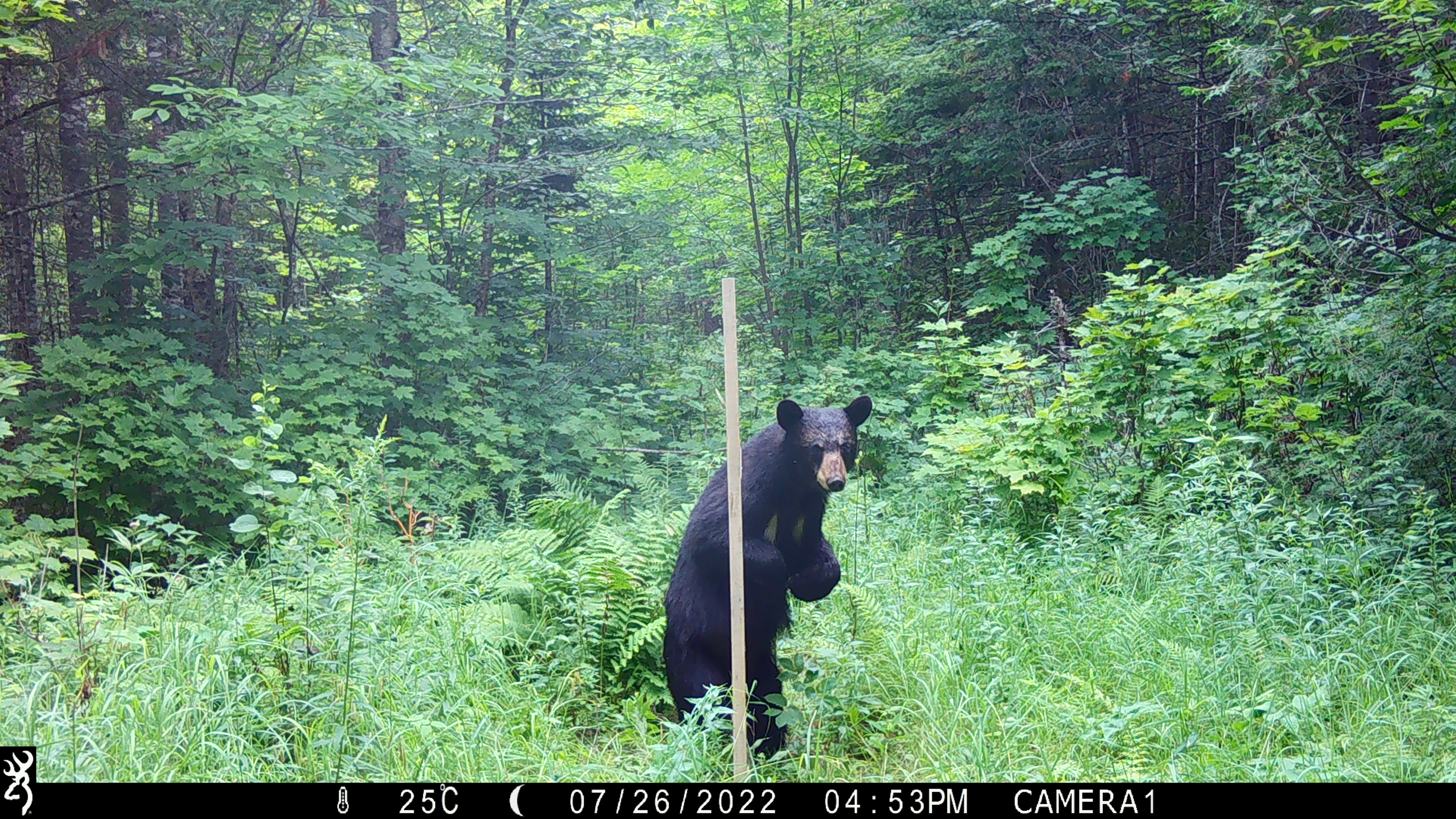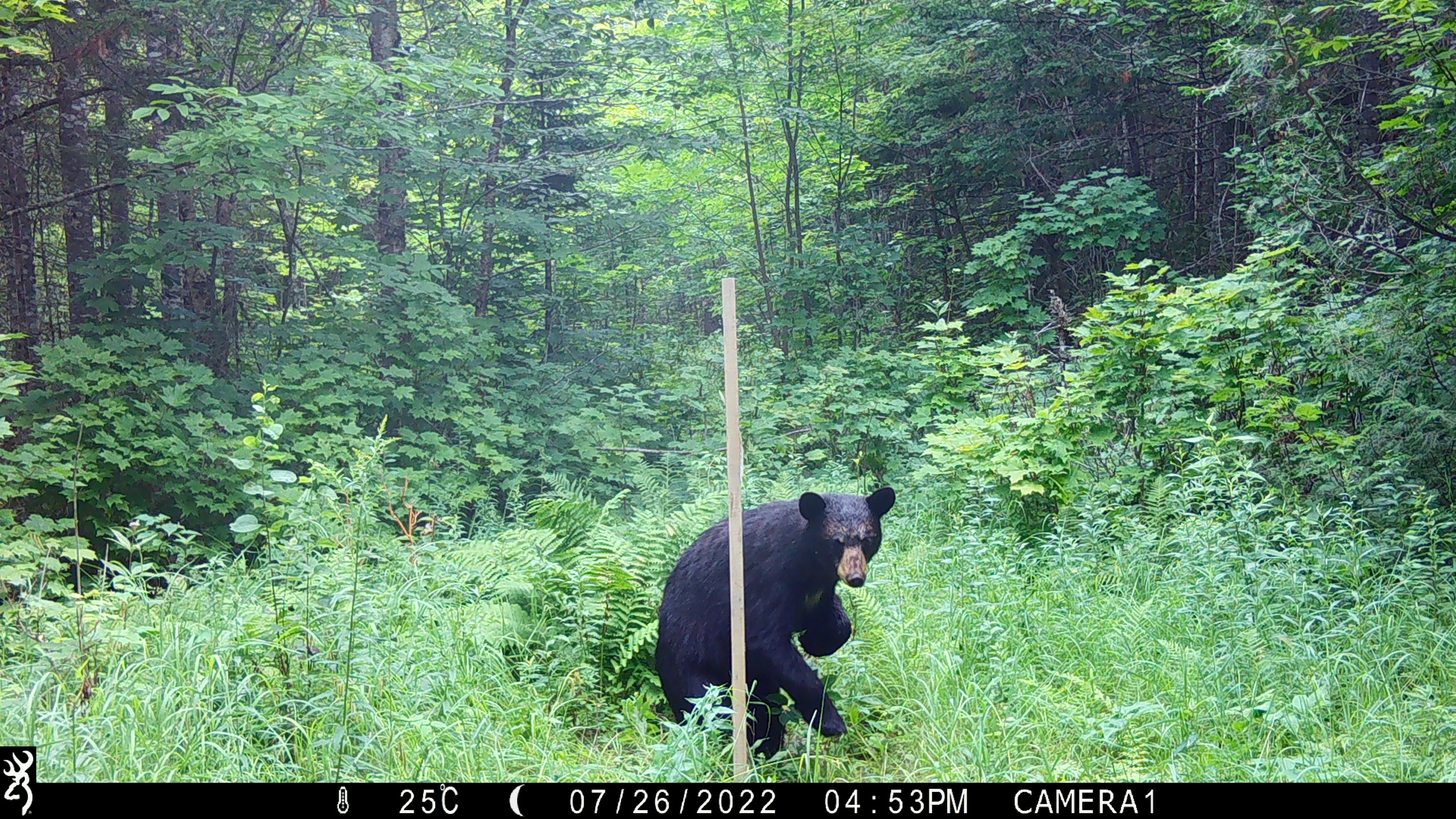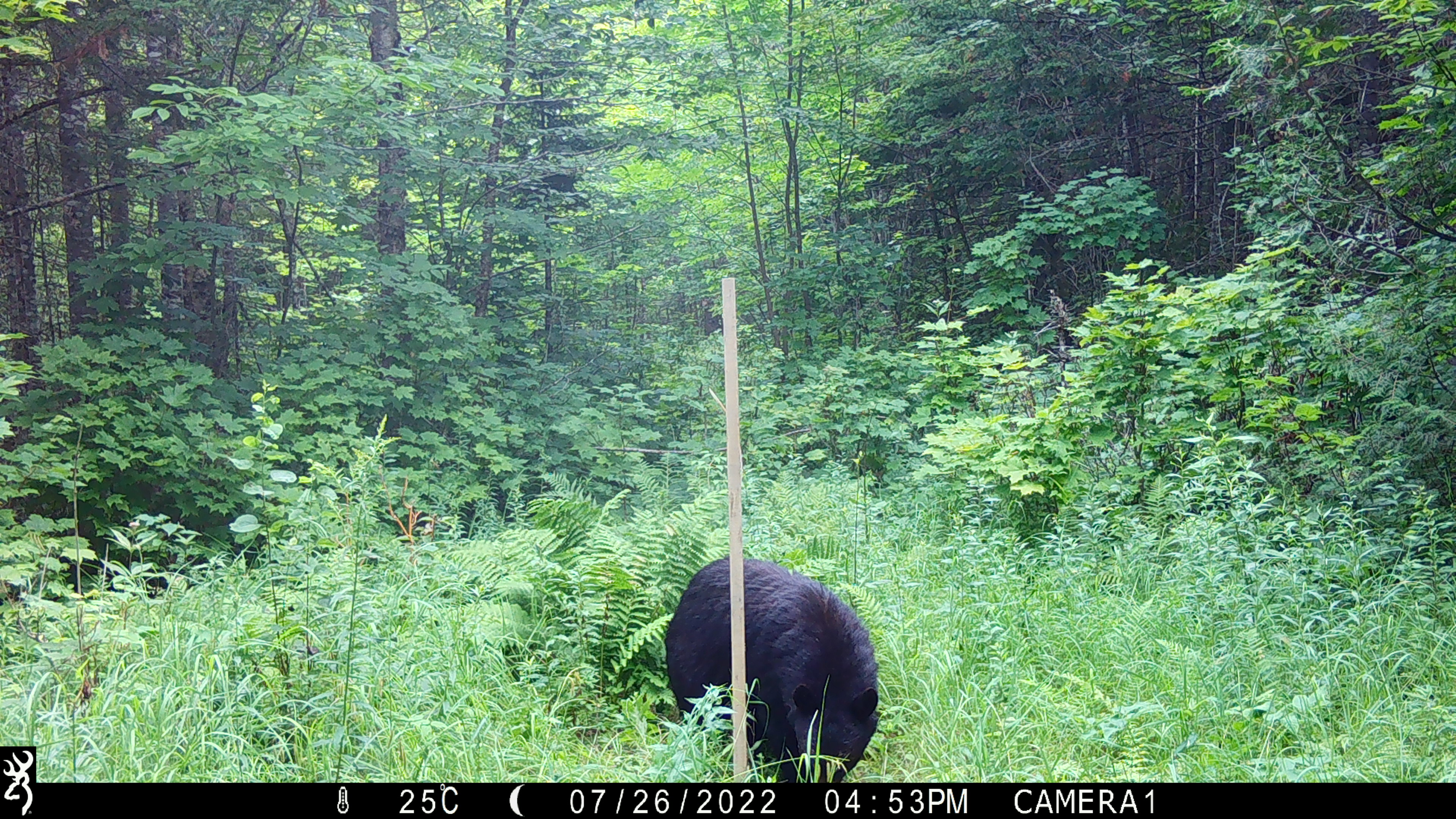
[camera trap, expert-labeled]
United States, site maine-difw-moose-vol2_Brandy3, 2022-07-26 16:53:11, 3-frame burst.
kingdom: Animalia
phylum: Chordata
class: Mammalia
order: Carnivora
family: Ursidae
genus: Ursus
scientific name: Ursus americanus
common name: black bear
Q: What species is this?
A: Black bear (Ursus americanus).